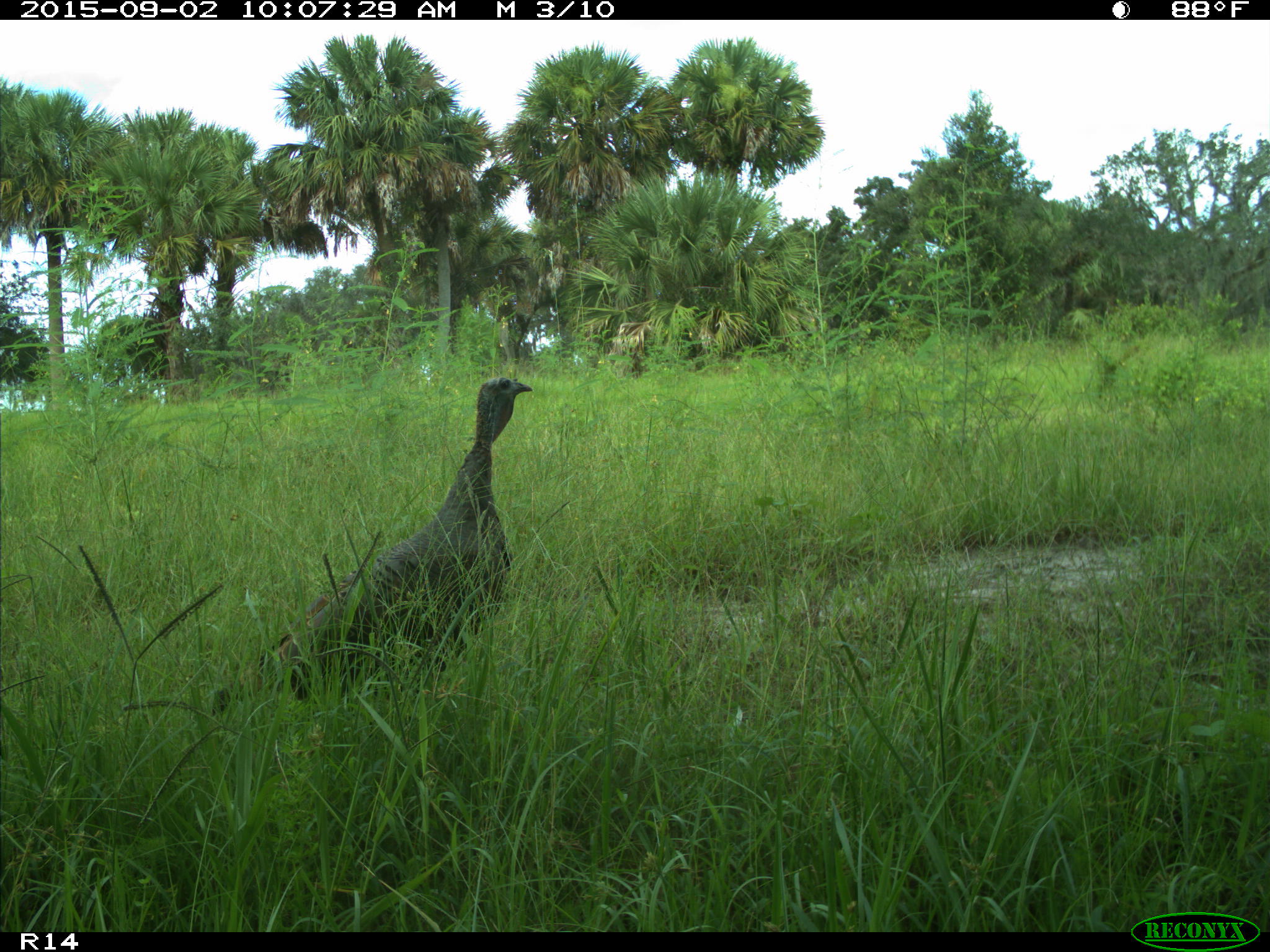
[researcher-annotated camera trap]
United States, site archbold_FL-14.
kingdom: Animalia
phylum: Chordata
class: Aves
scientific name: Aves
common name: birds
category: unidentified bird